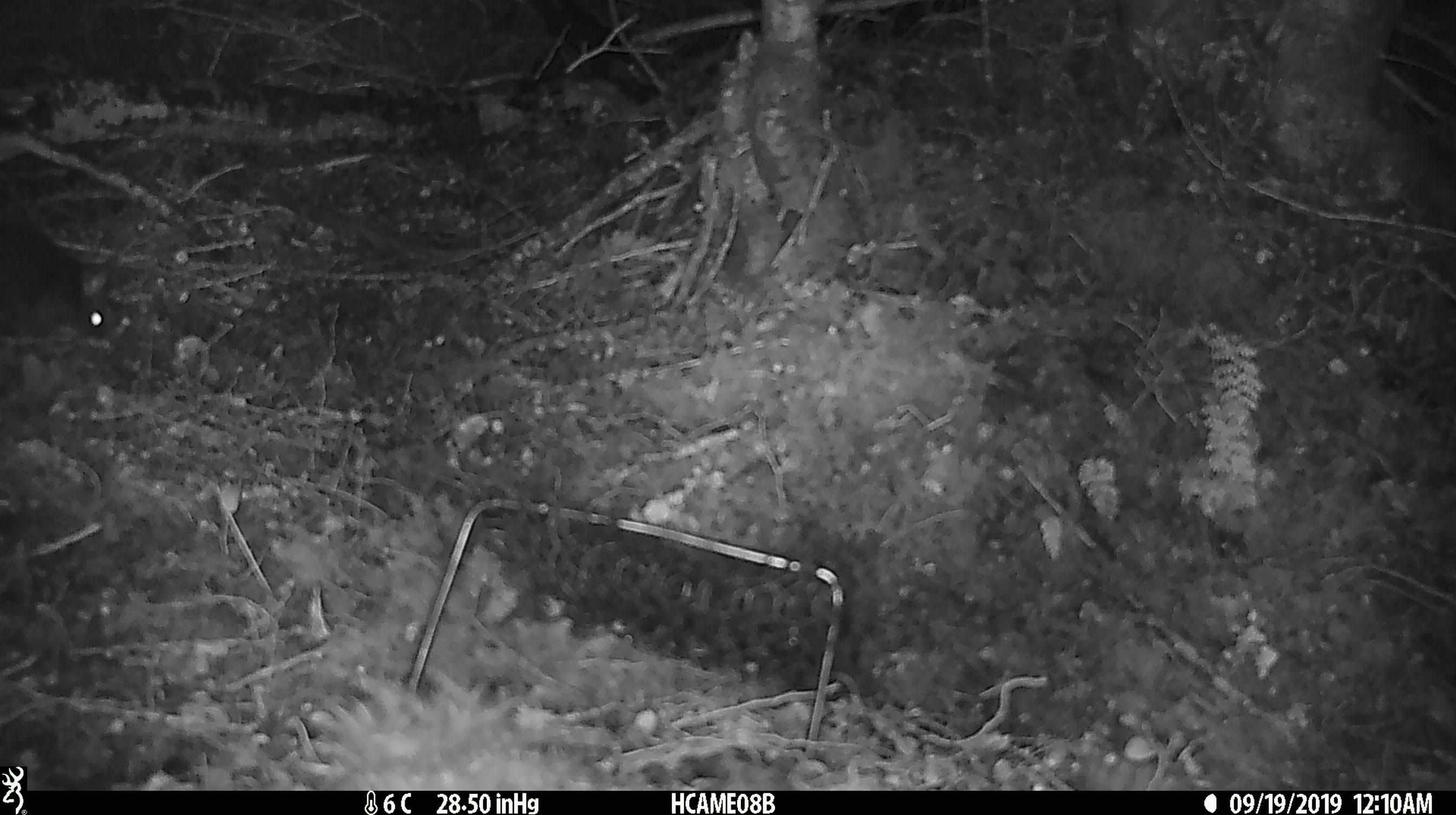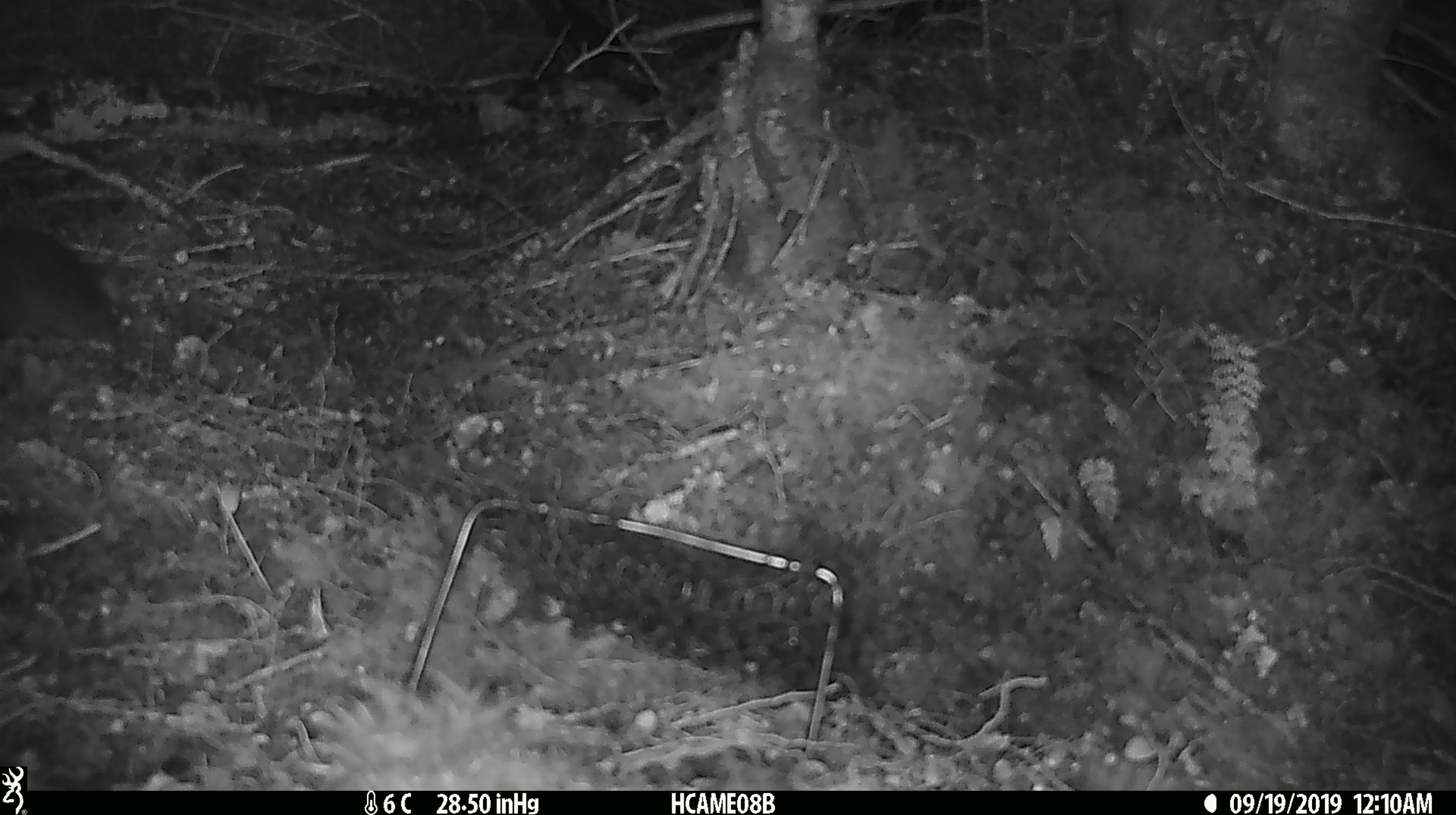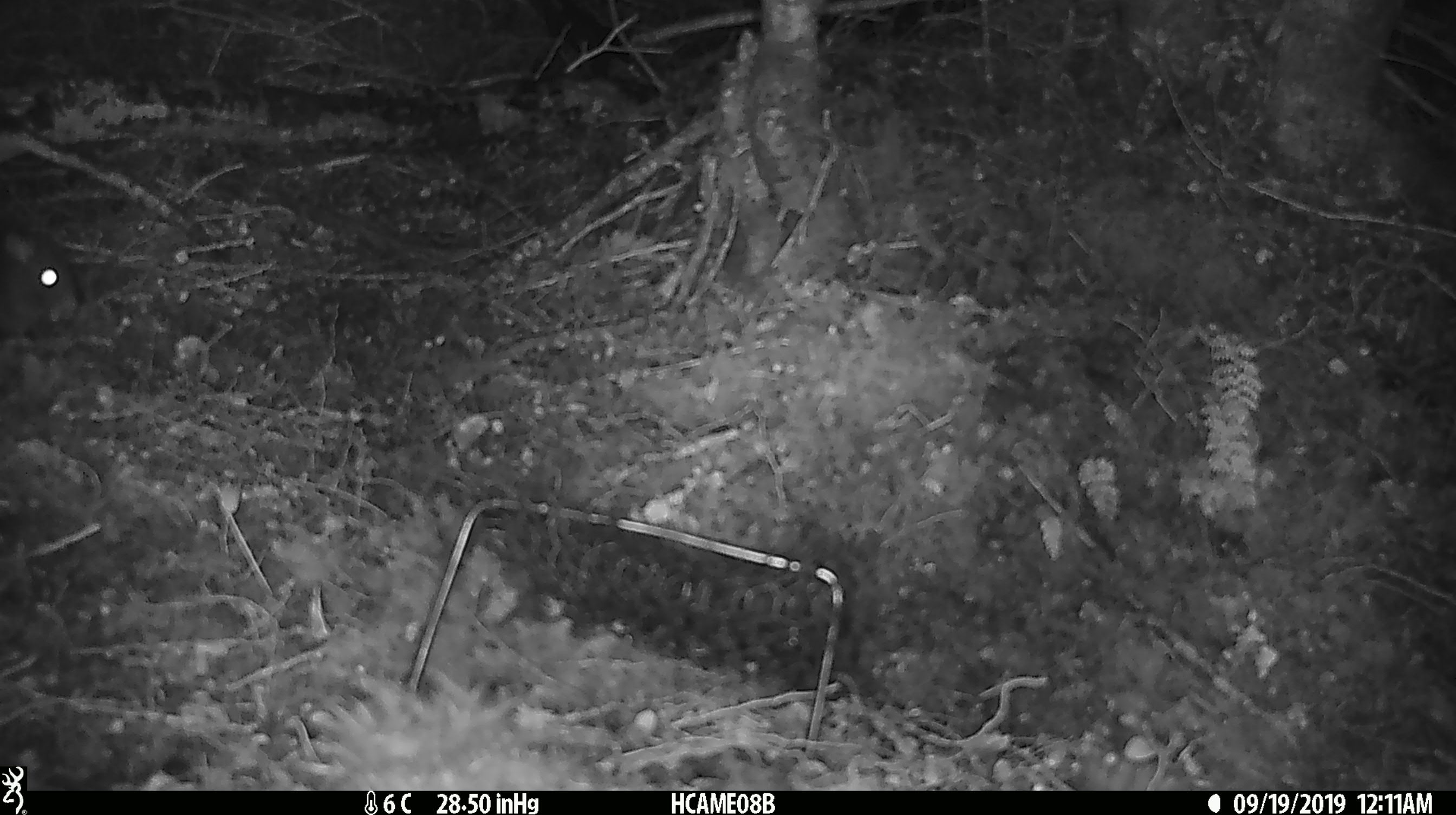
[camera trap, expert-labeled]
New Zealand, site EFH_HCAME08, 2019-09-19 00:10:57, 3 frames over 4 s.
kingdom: Animalia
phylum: Chordata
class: Mammalia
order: Rodentia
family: Muridae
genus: Rattus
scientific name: Rattus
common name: rat